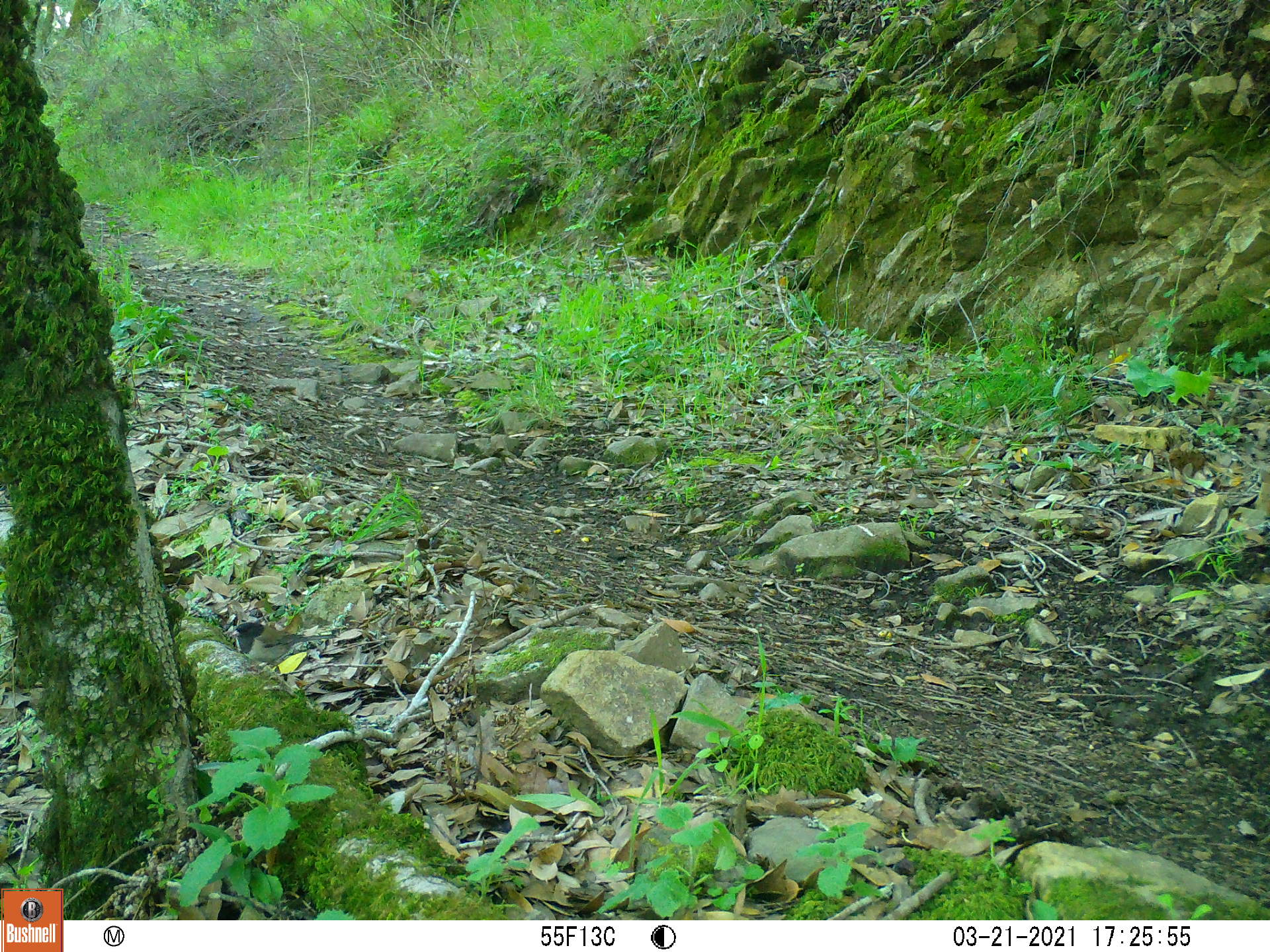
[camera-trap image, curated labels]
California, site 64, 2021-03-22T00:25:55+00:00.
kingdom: Animalia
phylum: Chordata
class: Aves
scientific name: Aves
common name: bird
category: unknown bird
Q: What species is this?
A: Unknown bird (bird) (Aves).